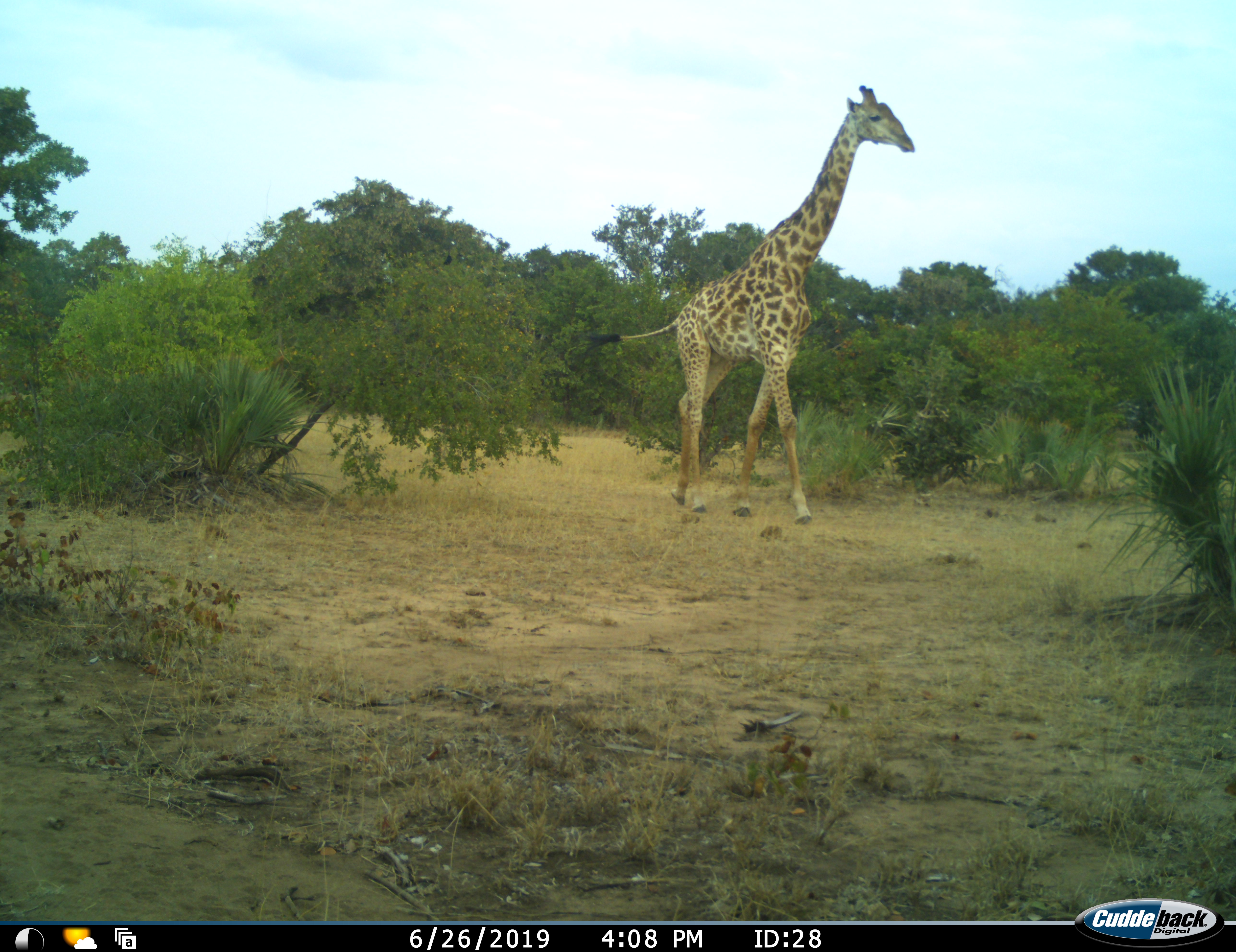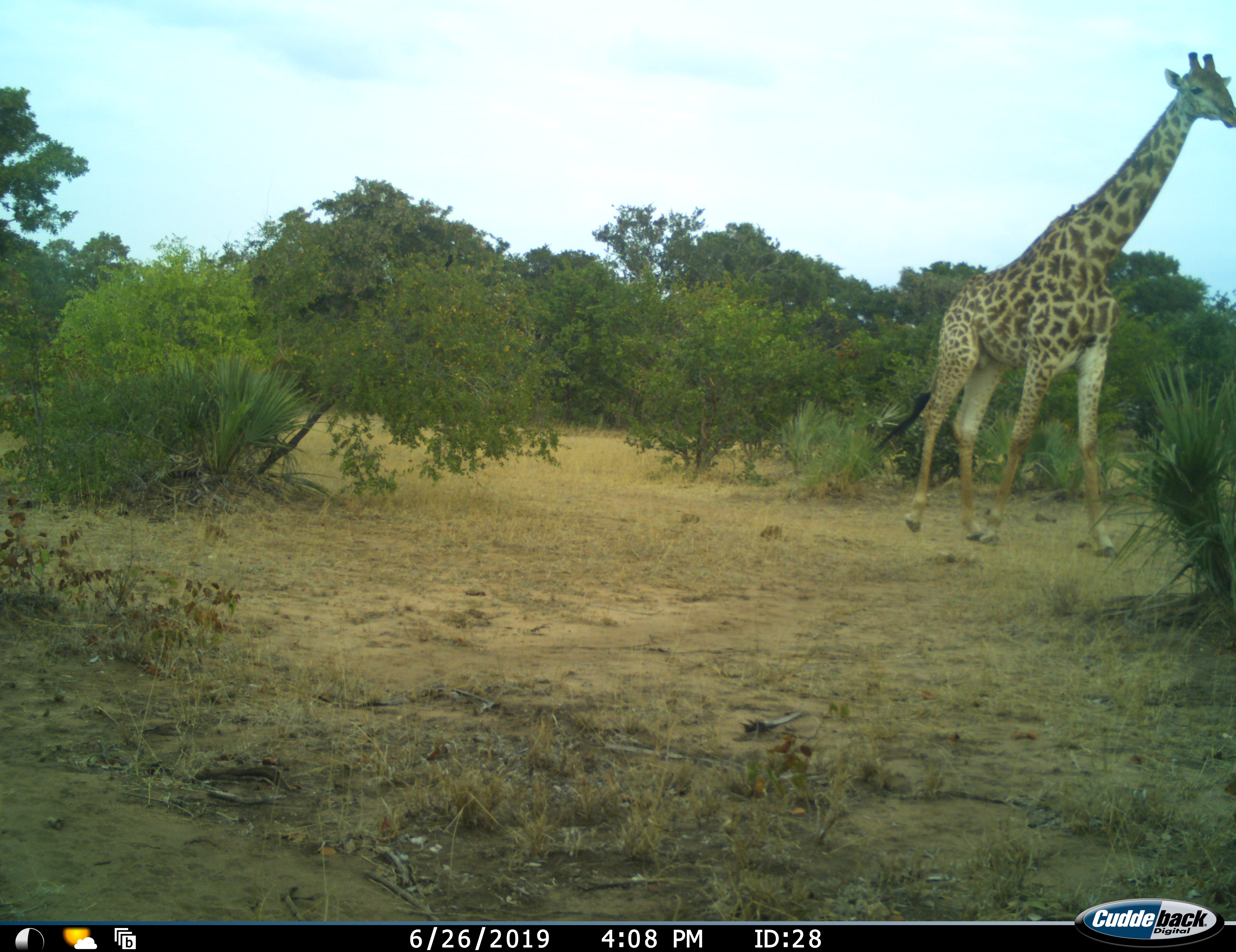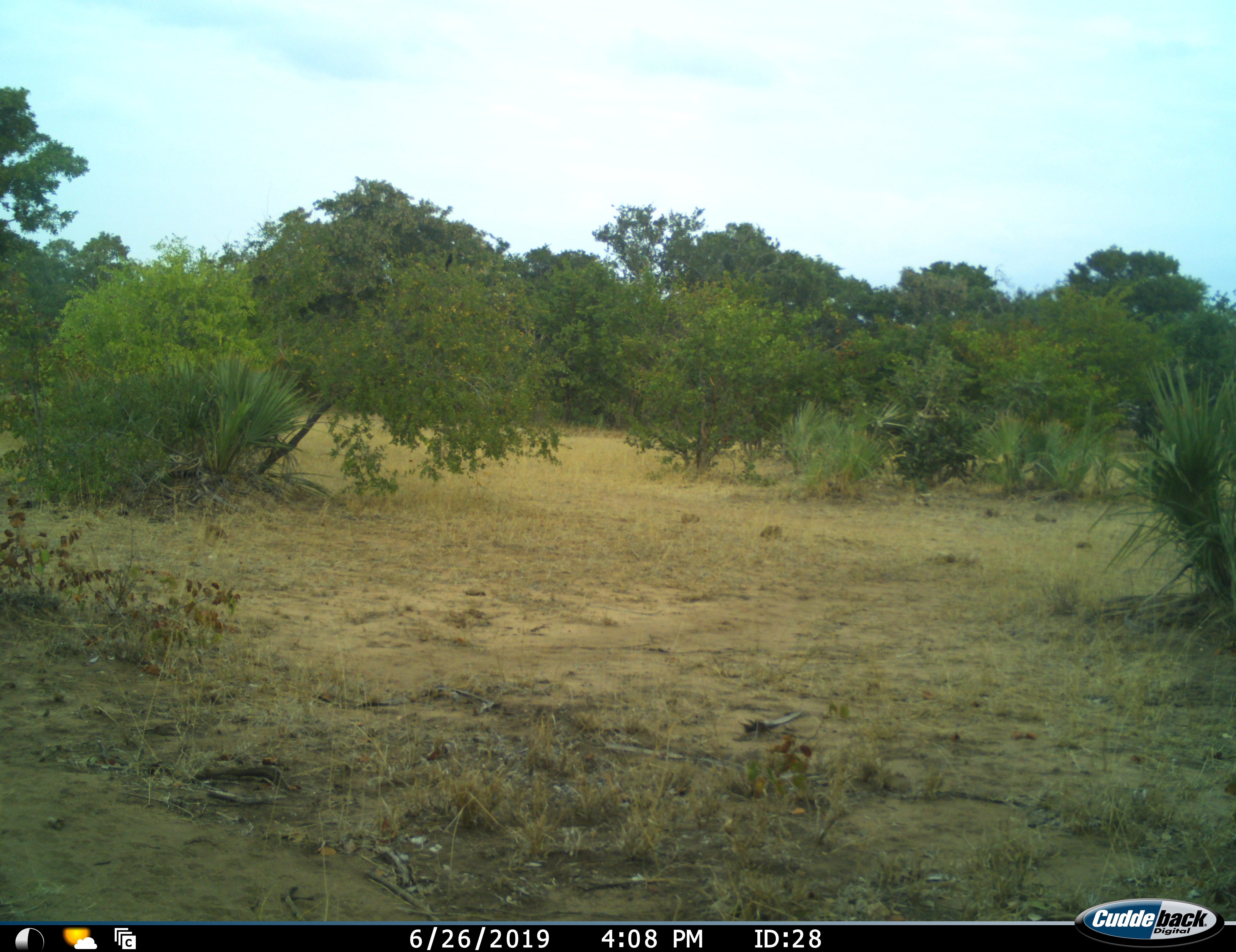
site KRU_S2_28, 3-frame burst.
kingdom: Animalia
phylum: Chordata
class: Mammalia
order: Artiodactyla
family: Giraffidae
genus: Giraffa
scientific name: Giraffa camelopardalis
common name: giraffe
Giraffe (Giraffa camelopardalis), count 1. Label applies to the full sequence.